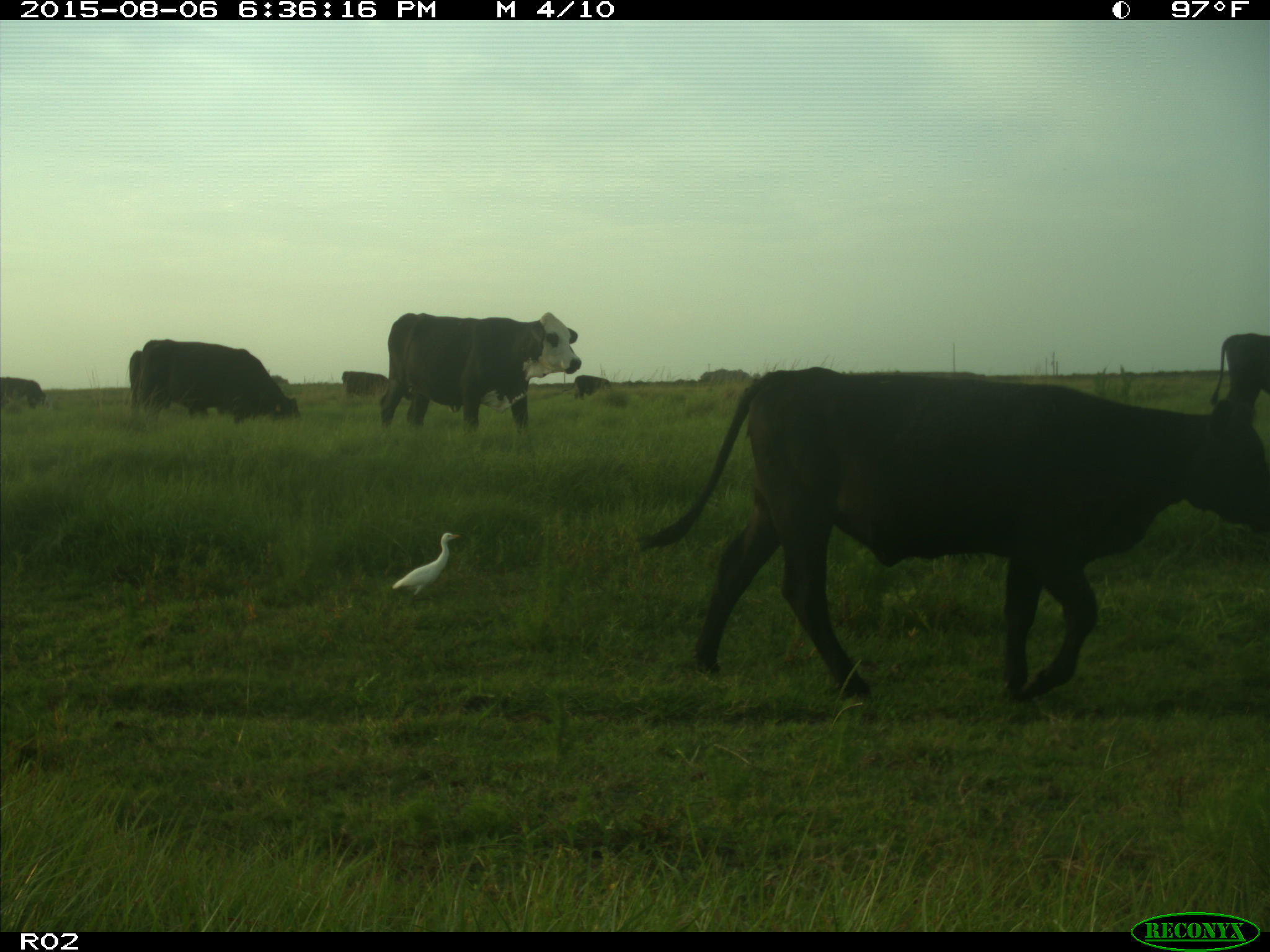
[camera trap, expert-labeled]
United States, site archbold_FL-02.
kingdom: Animalia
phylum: Chordata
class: Mammalia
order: Artiodactyla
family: Bovidae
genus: Bos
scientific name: Bos taurus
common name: domestic cow